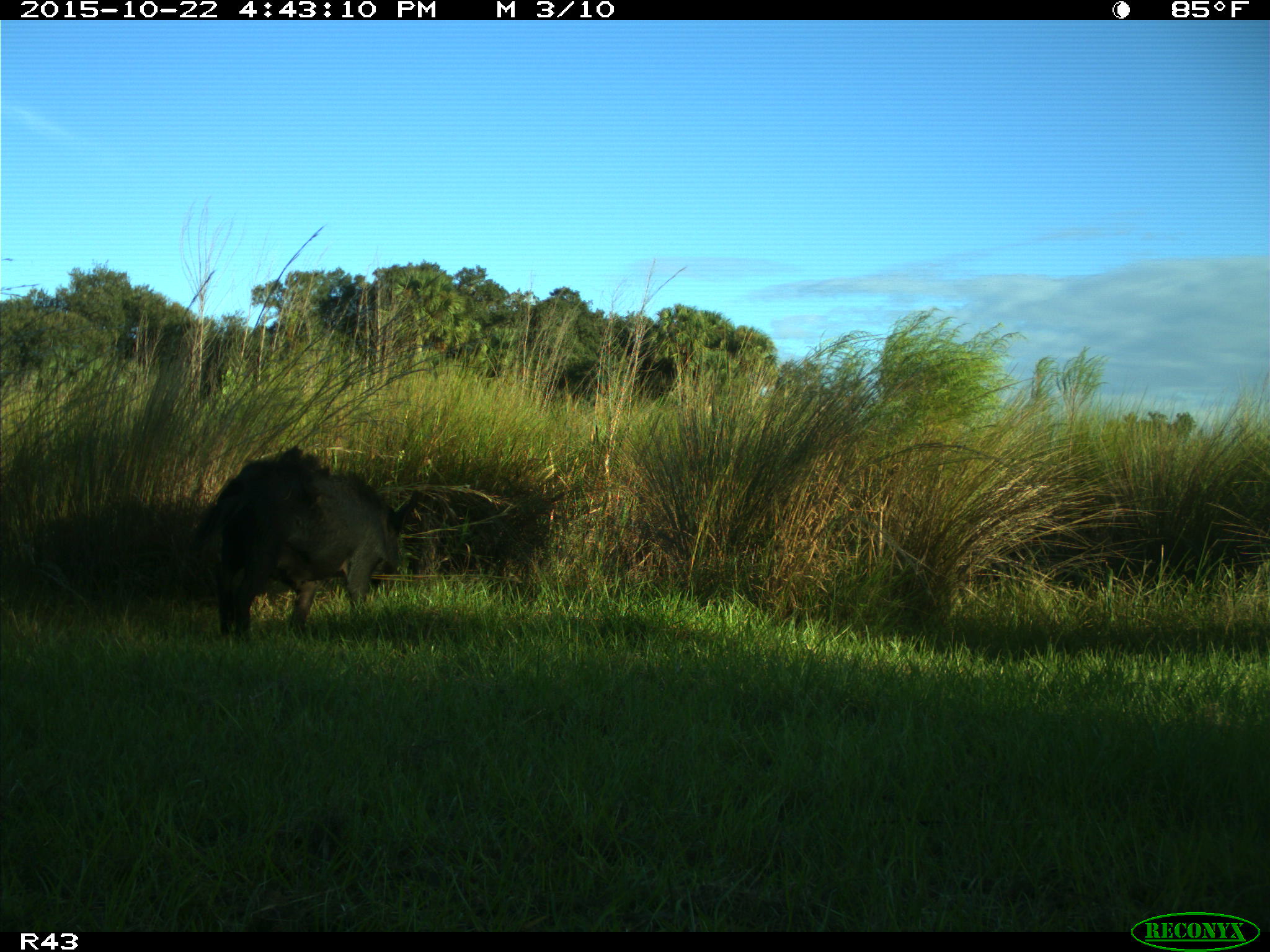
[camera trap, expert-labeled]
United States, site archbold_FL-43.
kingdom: Animalia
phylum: Chordata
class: Mammalia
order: Artiodactyla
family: Suidae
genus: Sus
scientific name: Sus scrofa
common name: wild boar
Sus scrofa (wild boar).